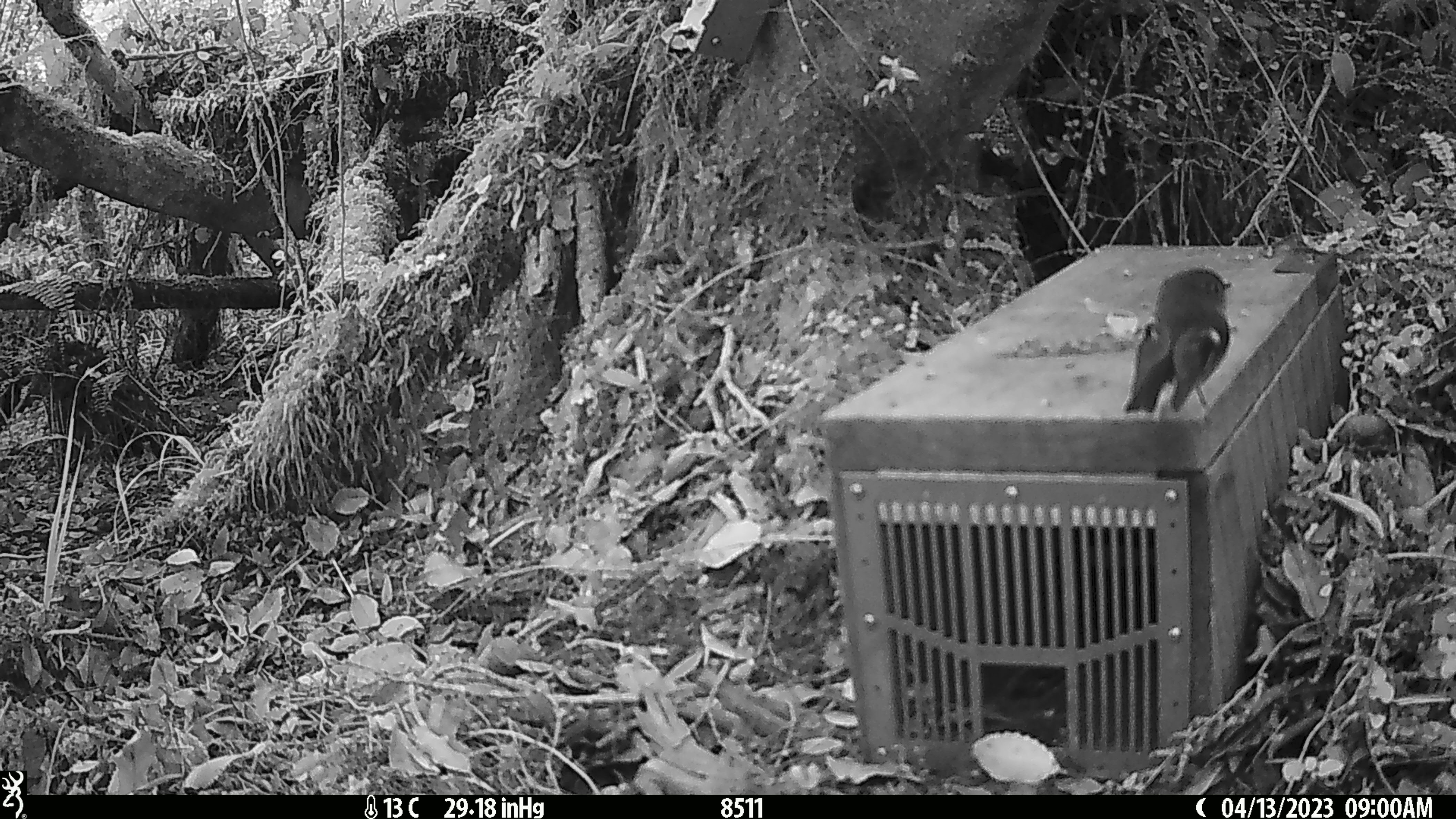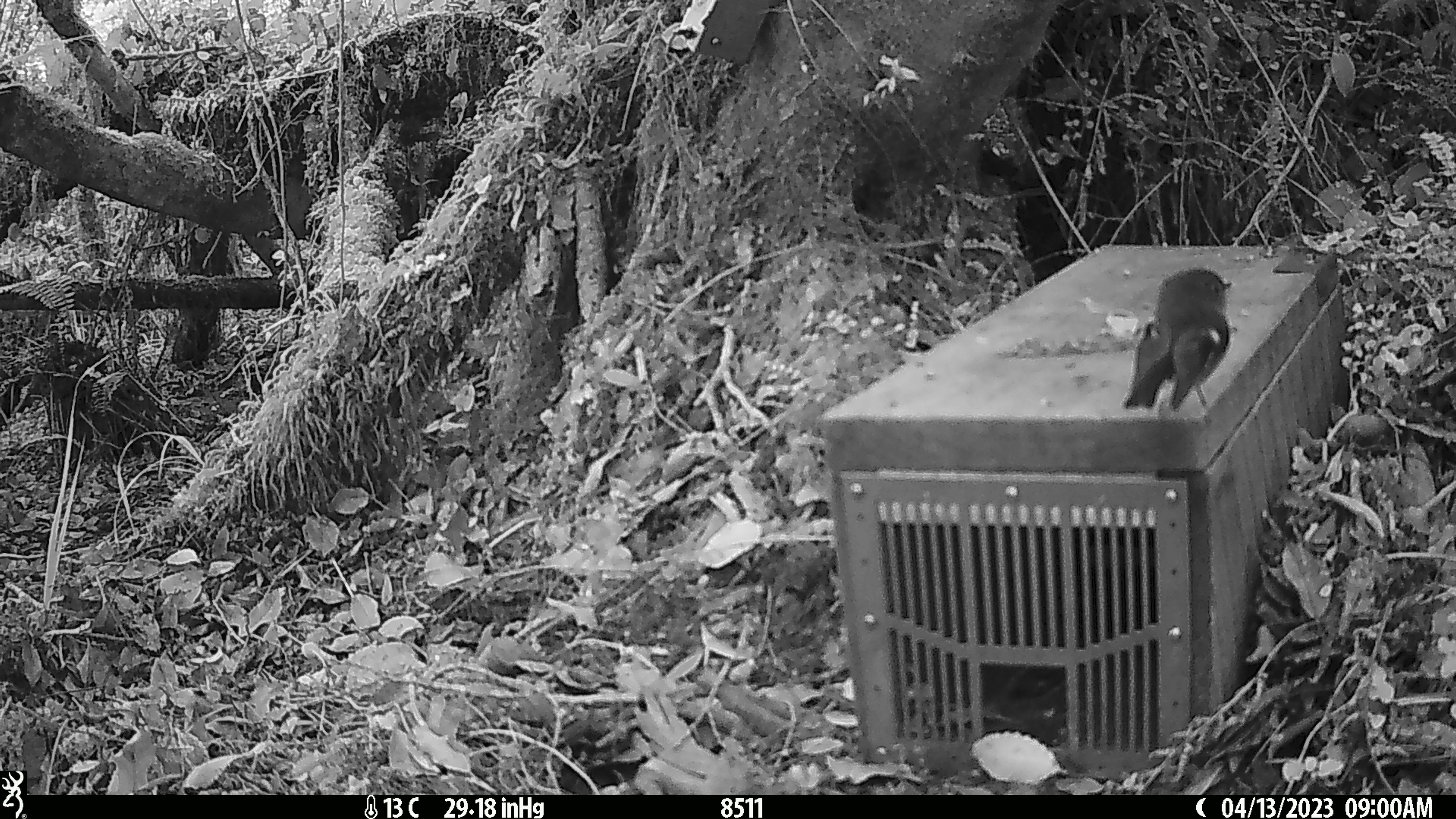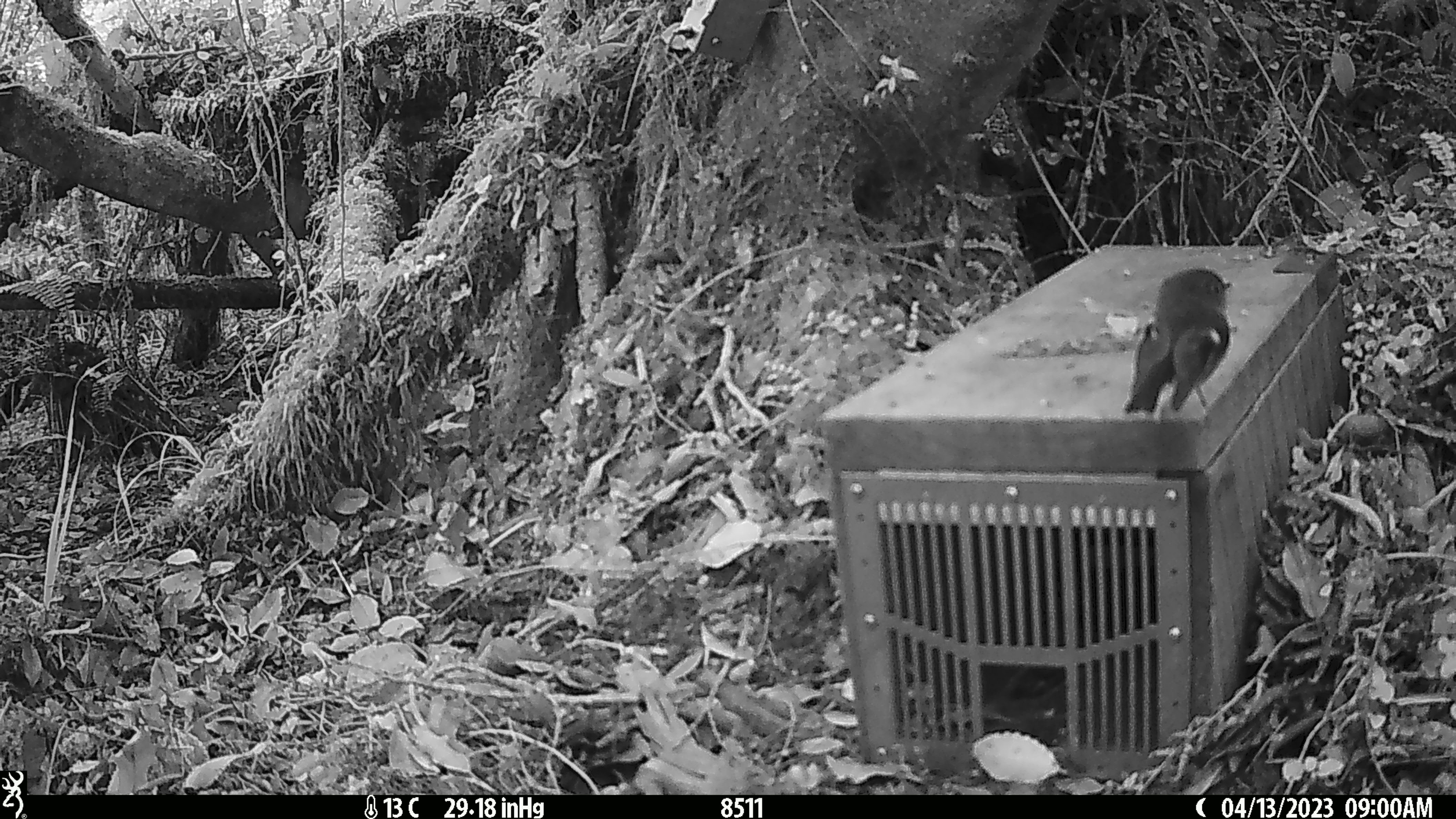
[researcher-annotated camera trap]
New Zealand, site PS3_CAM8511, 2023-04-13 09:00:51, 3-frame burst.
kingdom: Animalia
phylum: Chordata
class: Aves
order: Passeriformes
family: Petroicidae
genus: Petroica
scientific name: Petroica macrocephala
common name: tomtit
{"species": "tomtit (Petroica macrocephala)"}